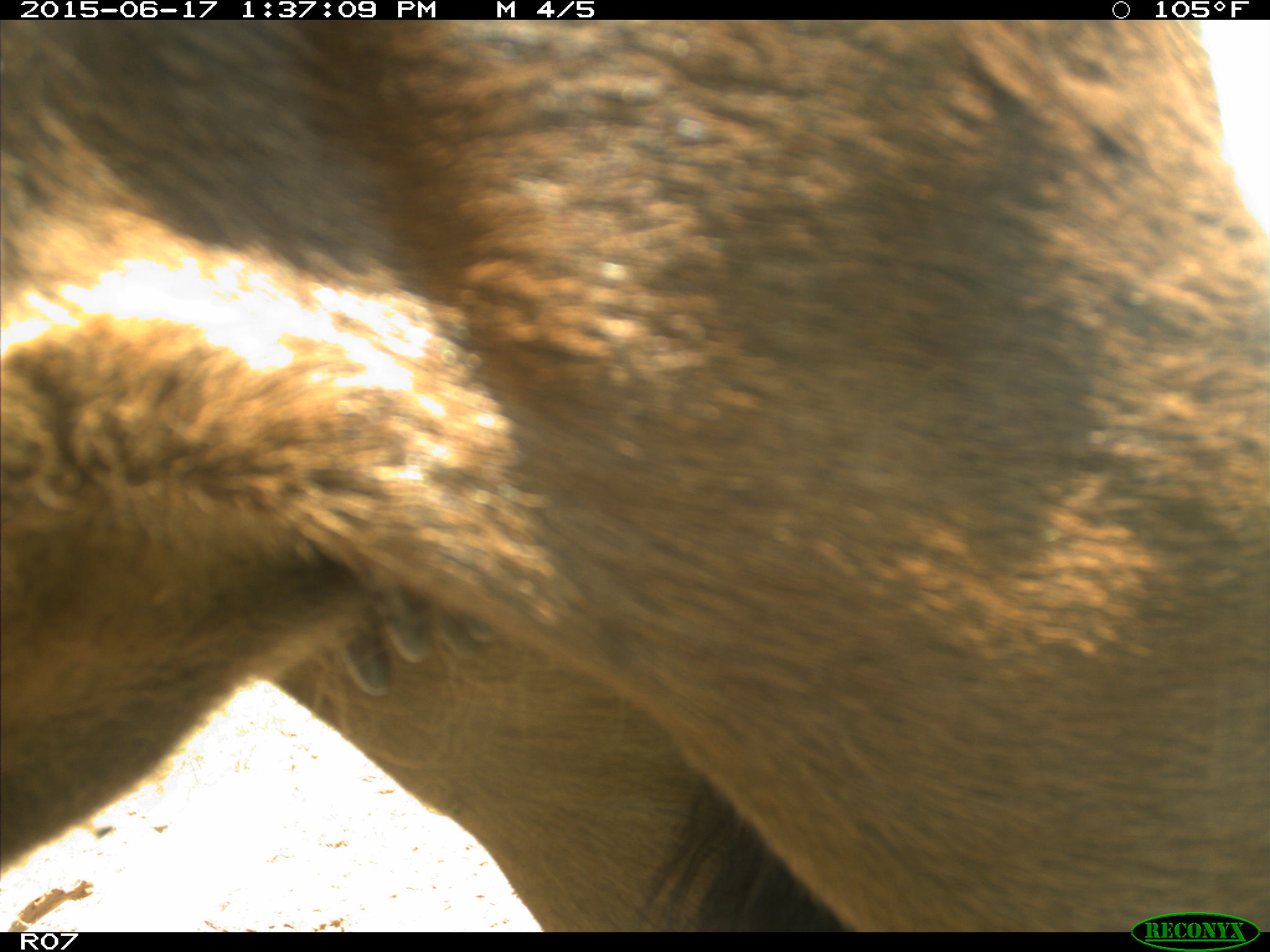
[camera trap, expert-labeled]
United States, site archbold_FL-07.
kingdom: Animalia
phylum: Chordata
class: Mammalia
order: Artiodactyla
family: Bovidae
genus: Bos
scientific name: Bos taurus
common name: domestic cow